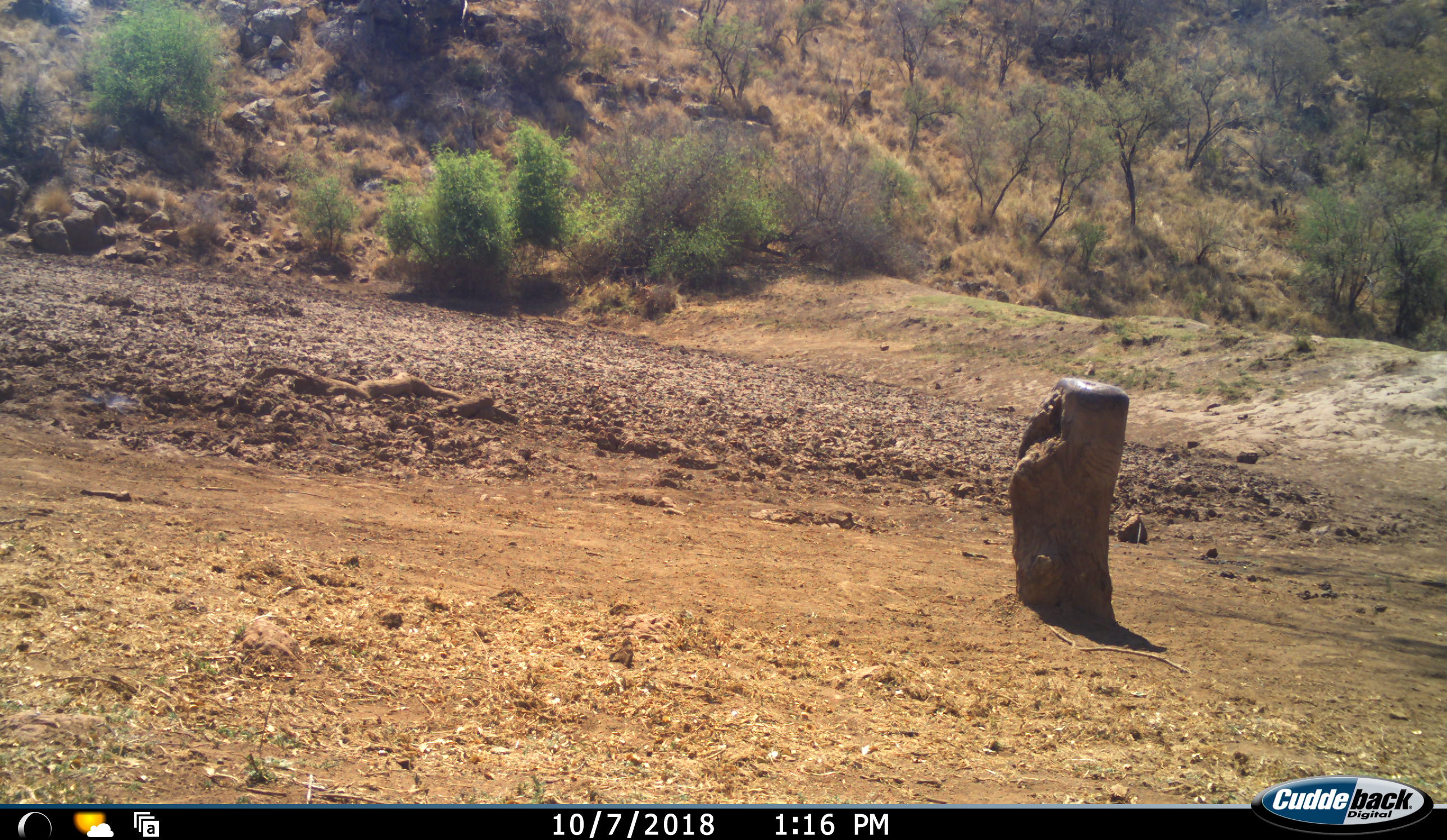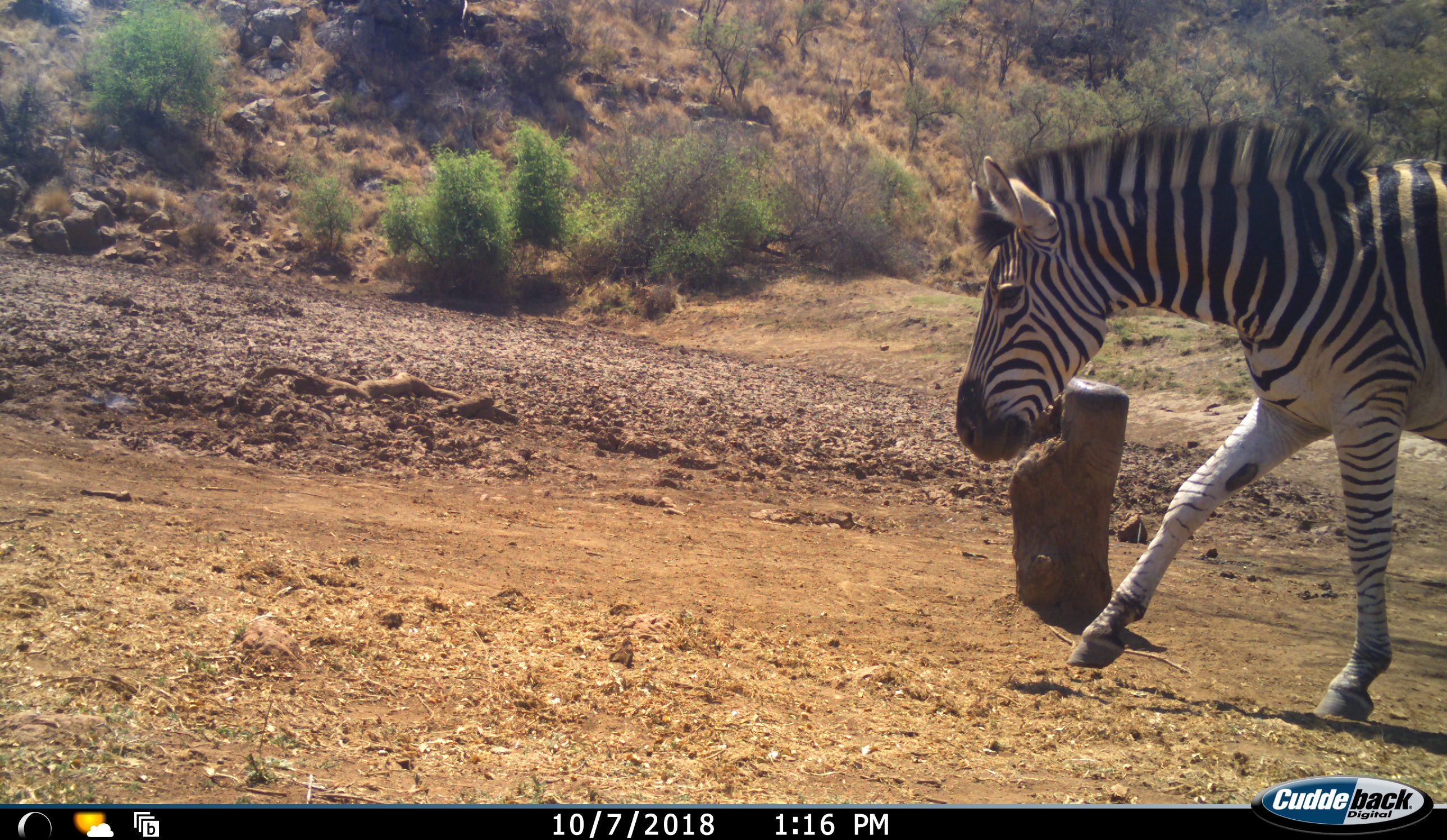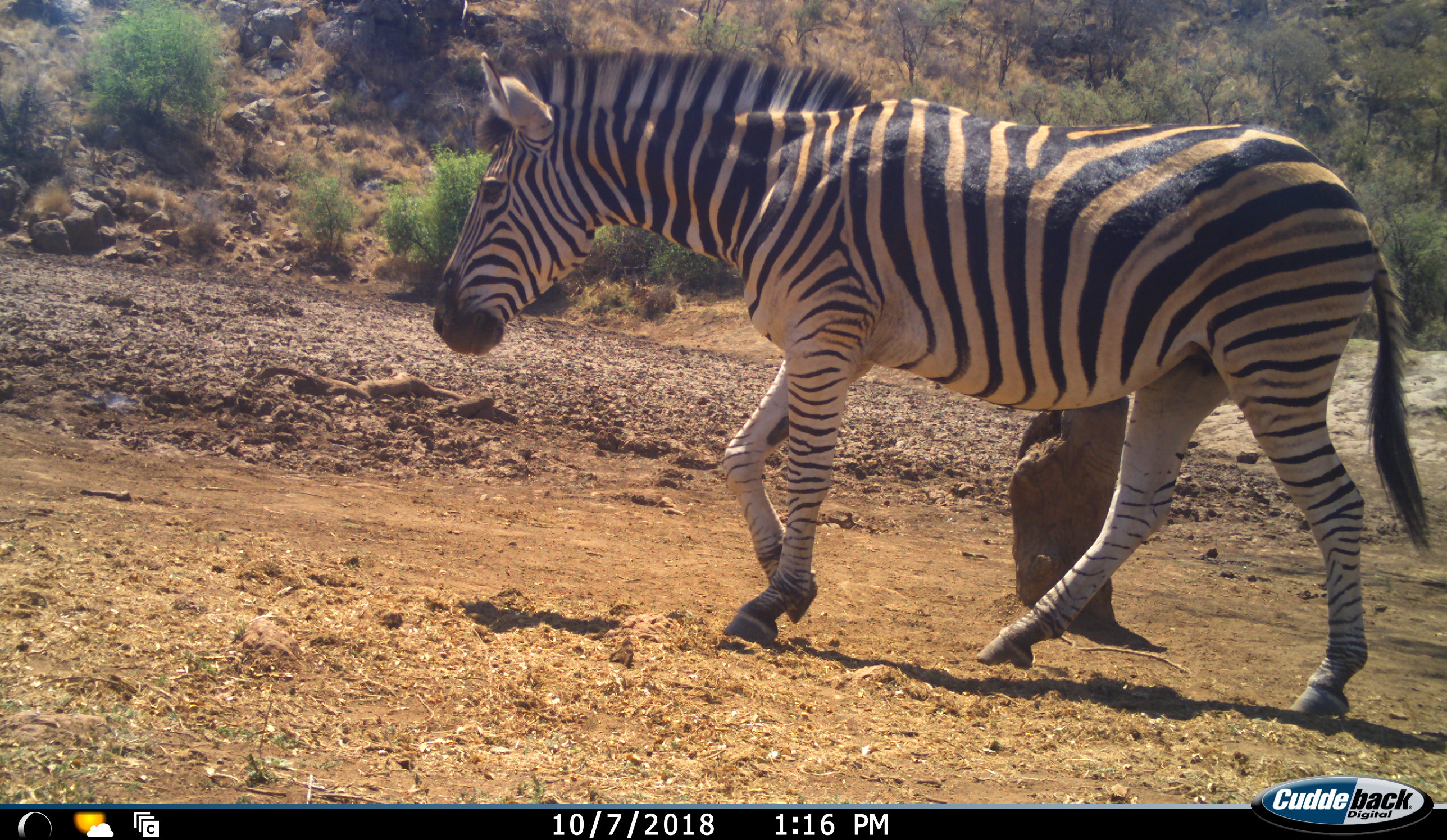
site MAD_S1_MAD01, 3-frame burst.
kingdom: Animalia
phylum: Chordata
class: Mammalia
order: Perissodactyla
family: Equidae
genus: Equus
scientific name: Equus quagga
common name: plains zebra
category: zebraplains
Zebraplains (plains zebra) (Equus quagga), count 1. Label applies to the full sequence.